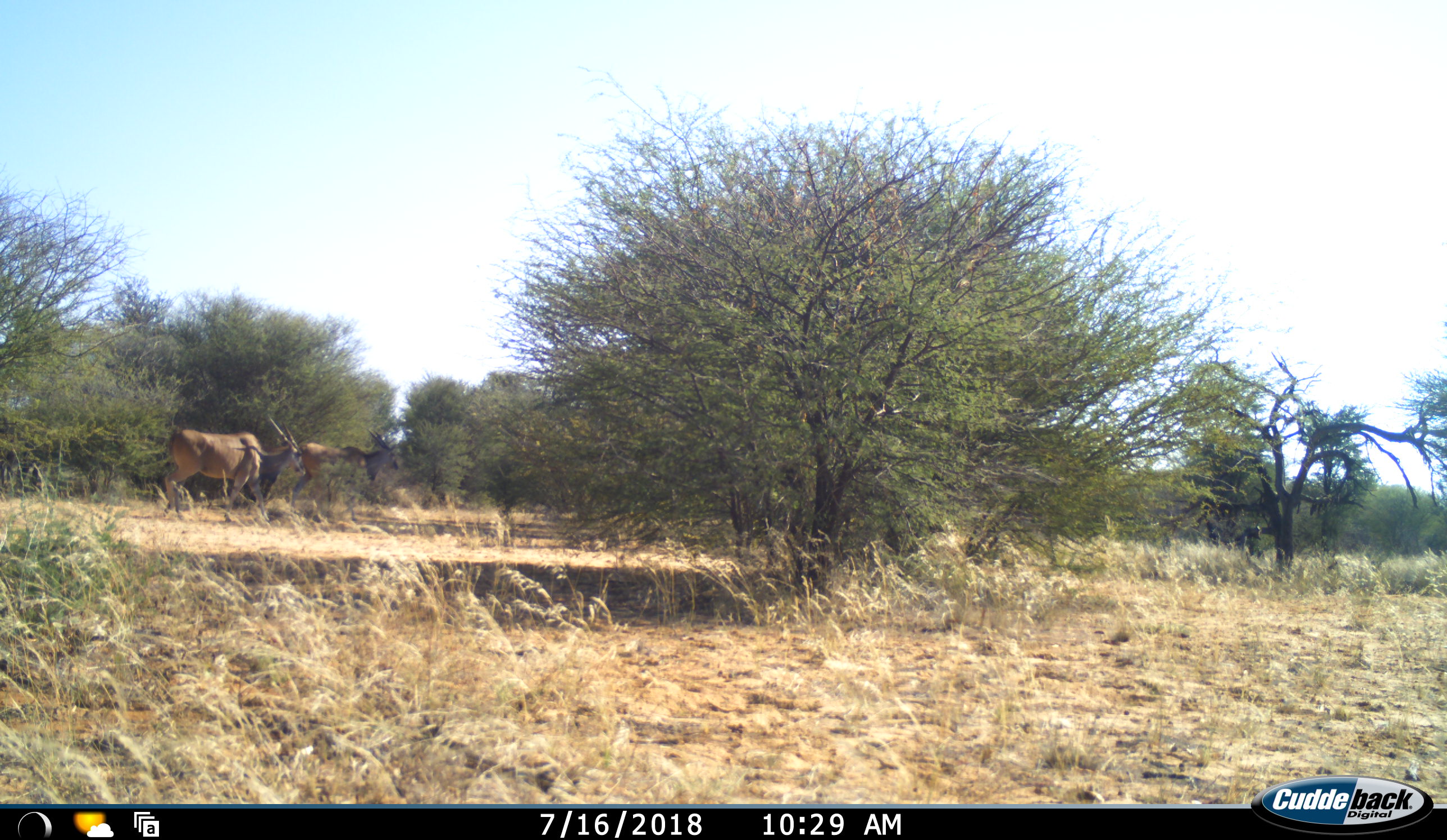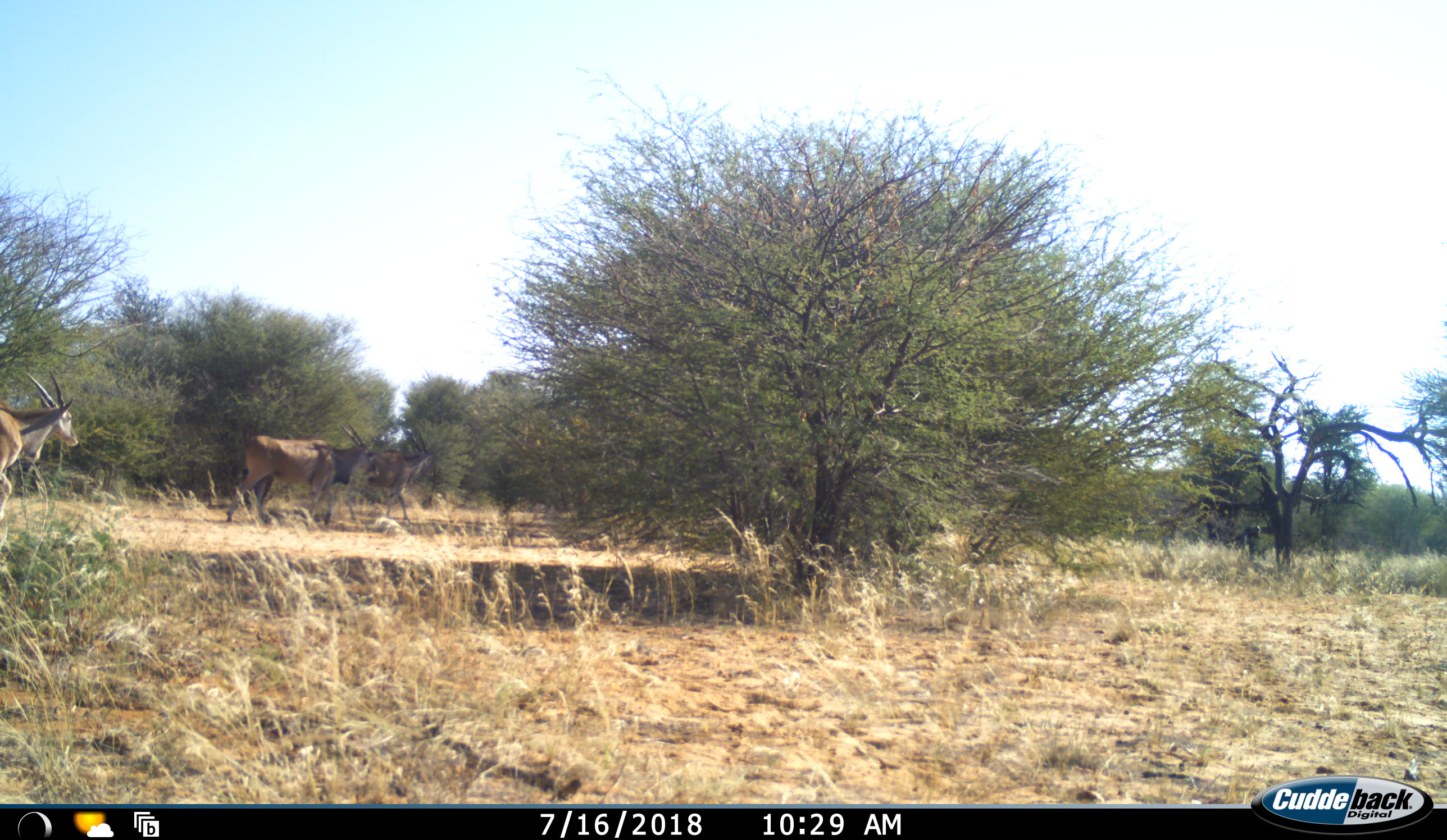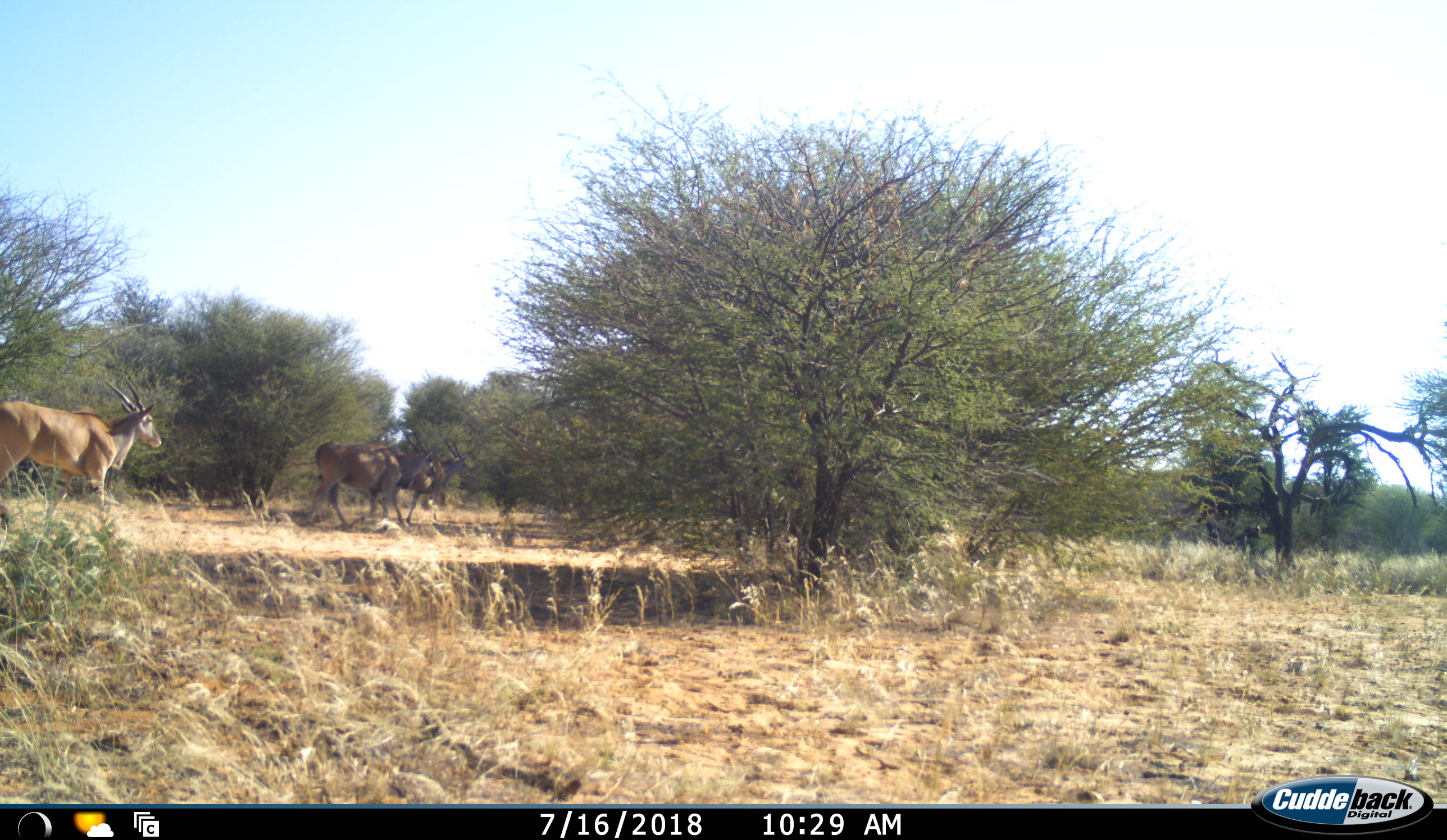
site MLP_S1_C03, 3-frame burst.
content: unidentified animal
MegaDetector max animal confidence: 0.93